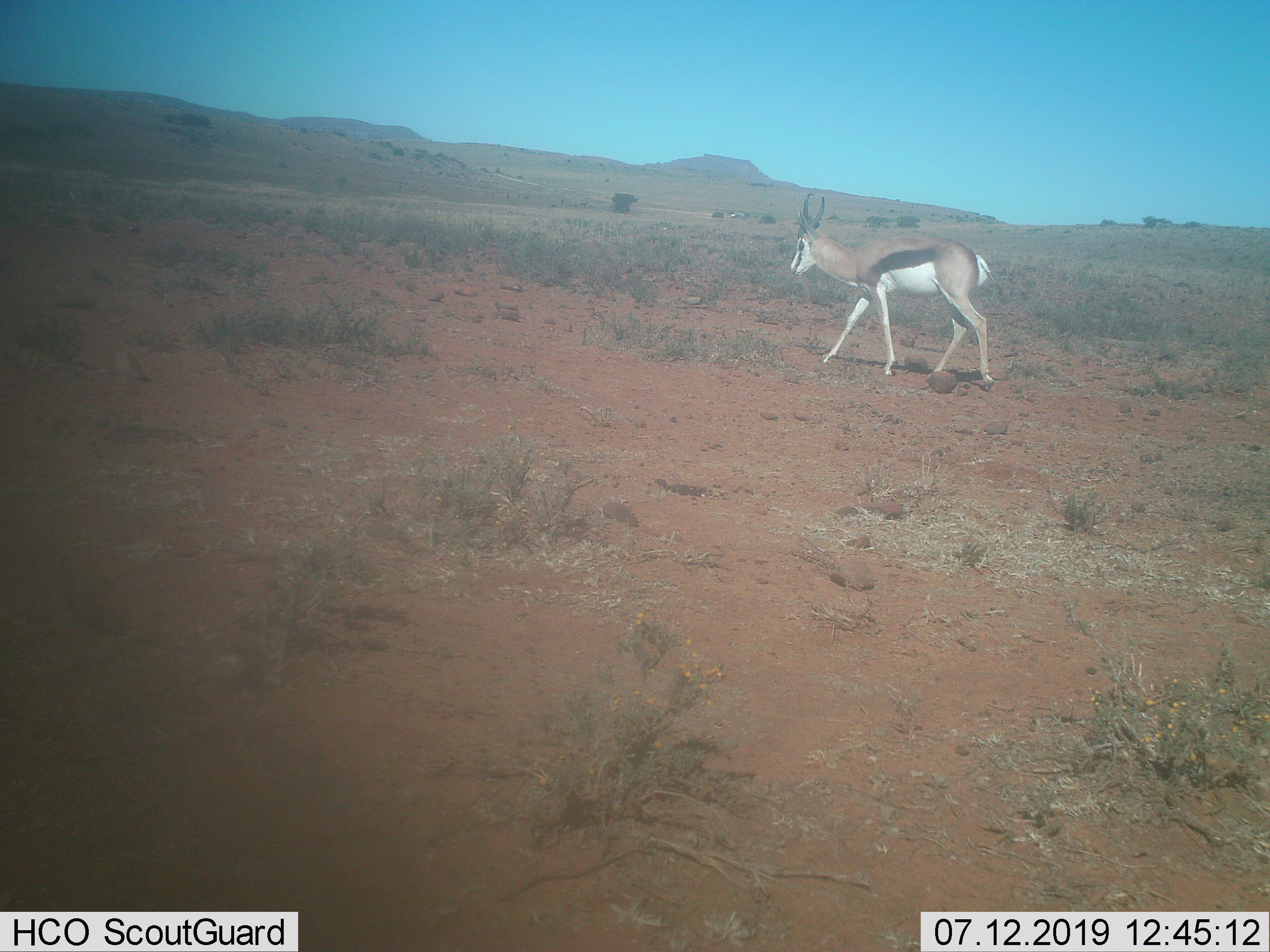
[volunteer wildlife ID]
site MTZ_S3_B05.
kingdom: Animalia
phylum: Chordata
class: Mammalia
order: Artiodactyla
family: Bovidae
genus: Antidorcas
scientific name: Antidorcas marsupialis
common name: springbok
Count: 1.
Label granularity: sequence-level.